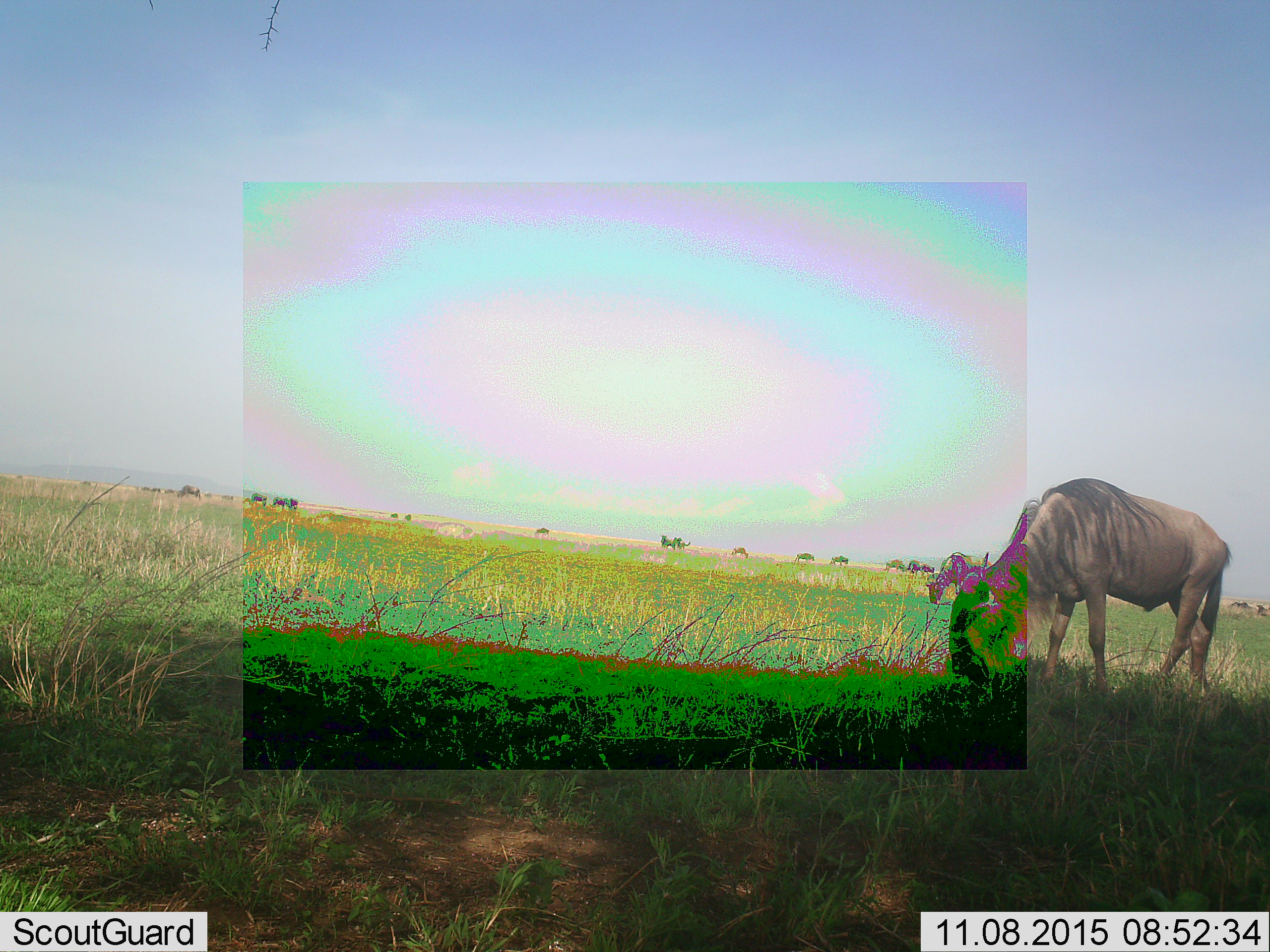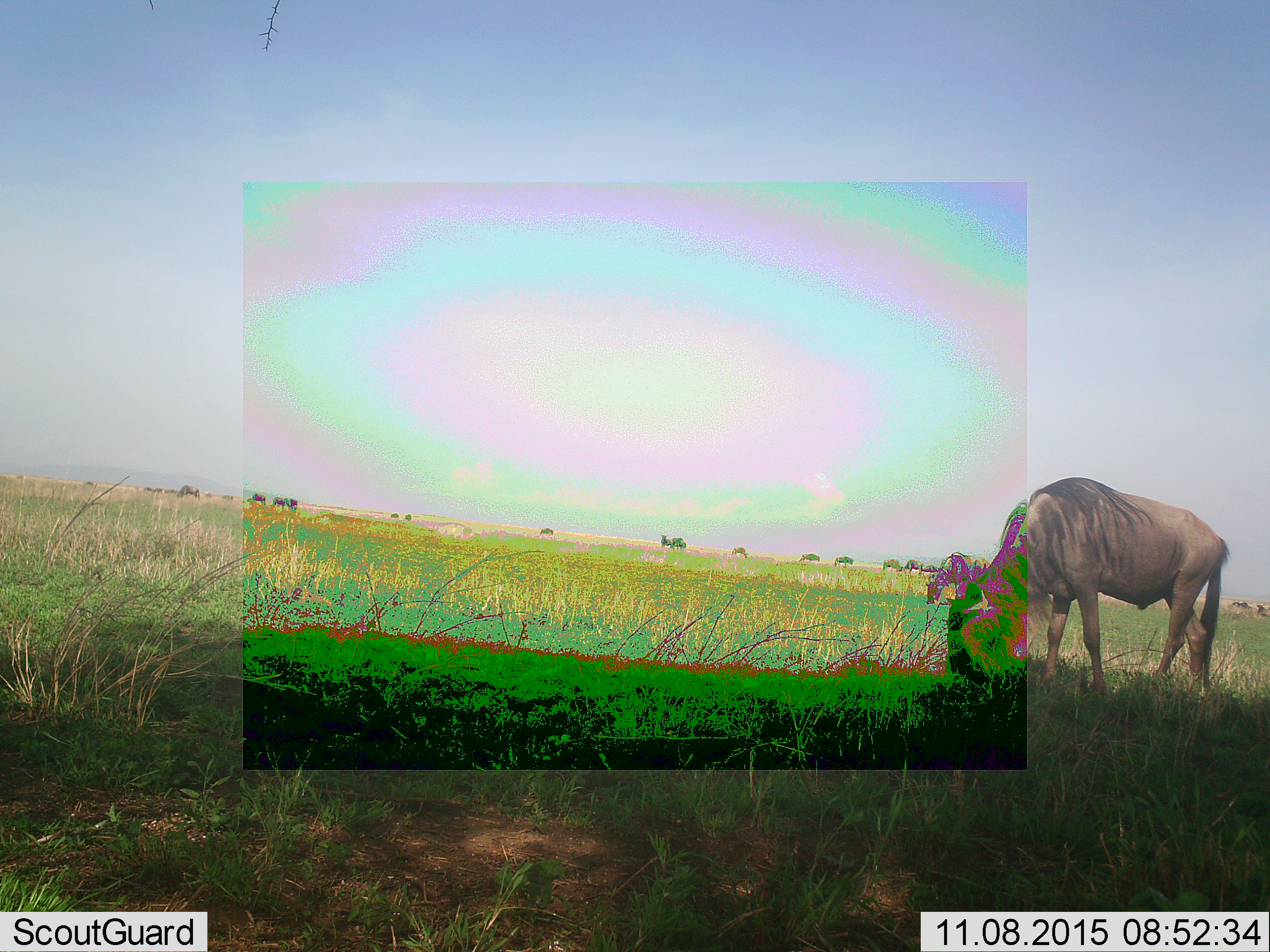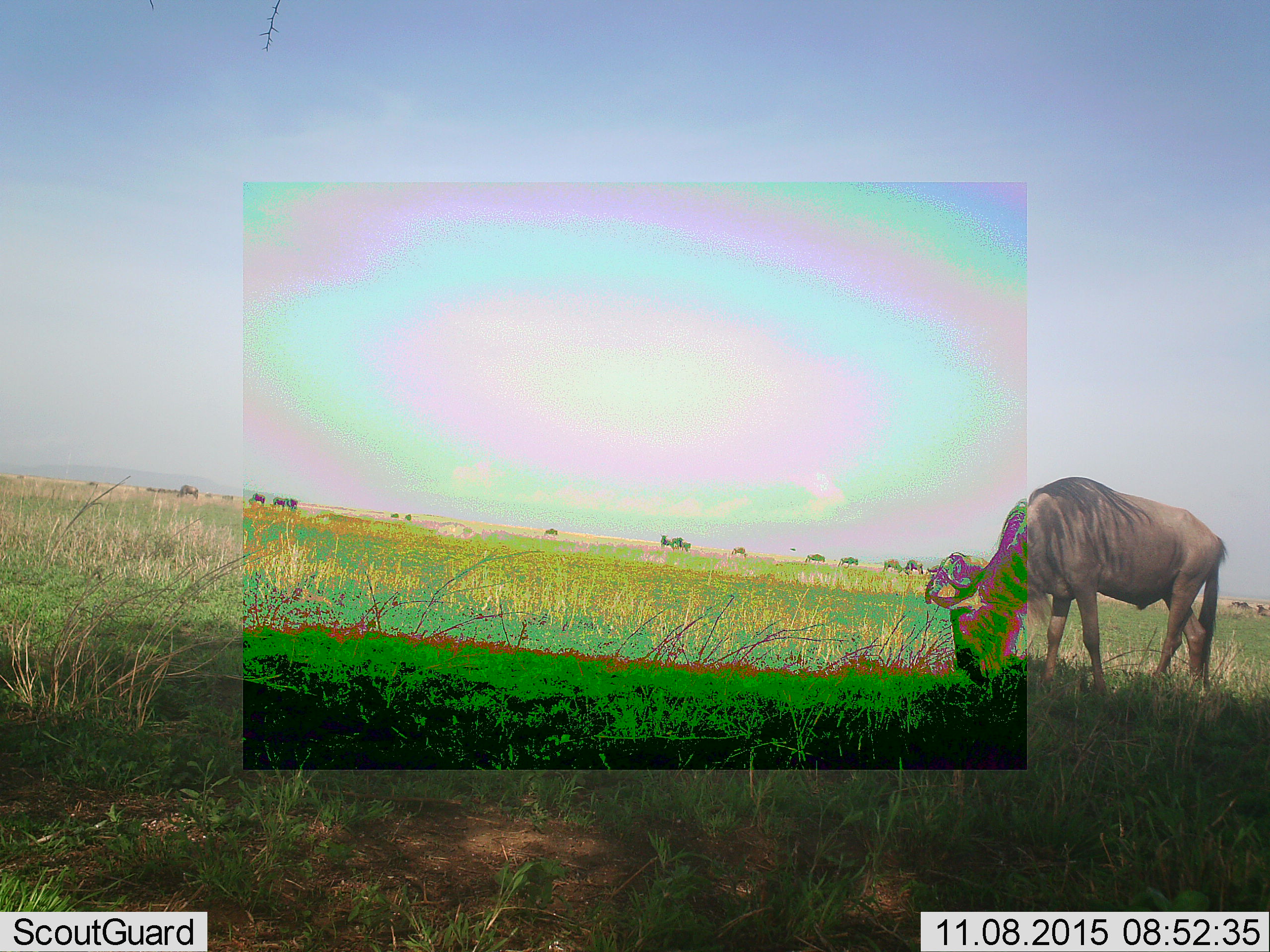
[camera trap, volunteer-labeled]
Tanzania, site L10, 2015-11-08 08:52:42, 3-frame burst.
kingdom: Animalia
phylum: Chordata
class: Mammalia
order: Artiodactyla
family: Bovidae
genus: Connochaetes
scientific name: Connochaetes taurinus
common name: blue wildebeest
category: wildebeest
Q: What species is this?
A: Wildebeest (blue wildebeest) (Connochaetes taurinus).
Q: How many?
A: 11-50.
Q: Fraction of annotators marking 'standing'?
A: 67%.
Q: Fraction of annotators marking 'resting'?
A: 0%.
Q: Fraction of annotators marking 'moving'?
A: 56%.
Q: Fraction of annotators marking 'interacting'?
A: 0%.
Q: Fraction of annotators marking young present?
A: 0%.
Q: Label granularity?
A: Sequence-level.